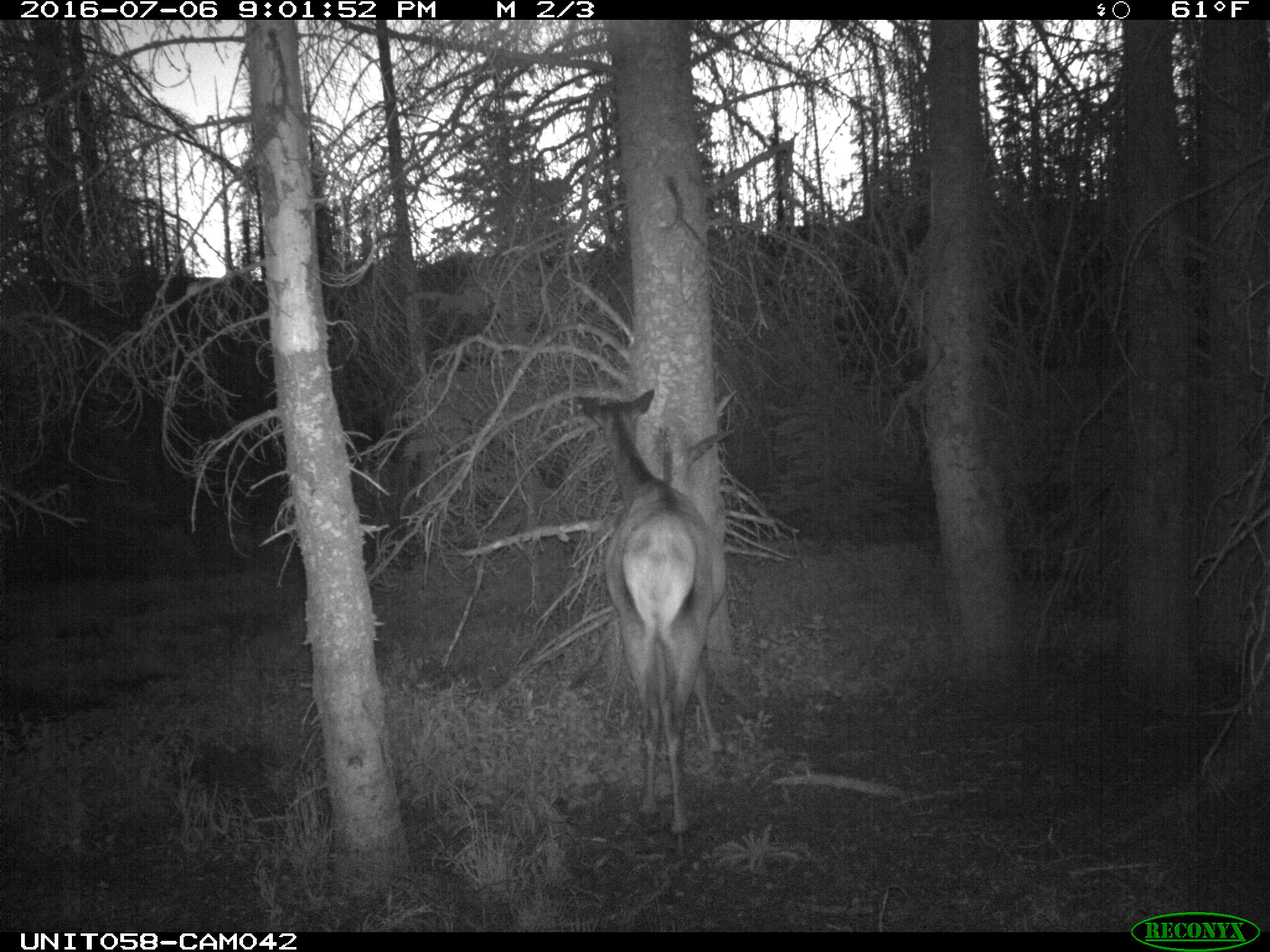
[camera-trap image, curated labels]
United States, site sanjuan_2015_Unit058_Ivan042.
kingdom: Animalia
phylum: Chordata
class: Mammalia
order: Artiodactyla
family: Cervidae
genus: Cervus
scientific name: Cervus elaphus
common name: red deer